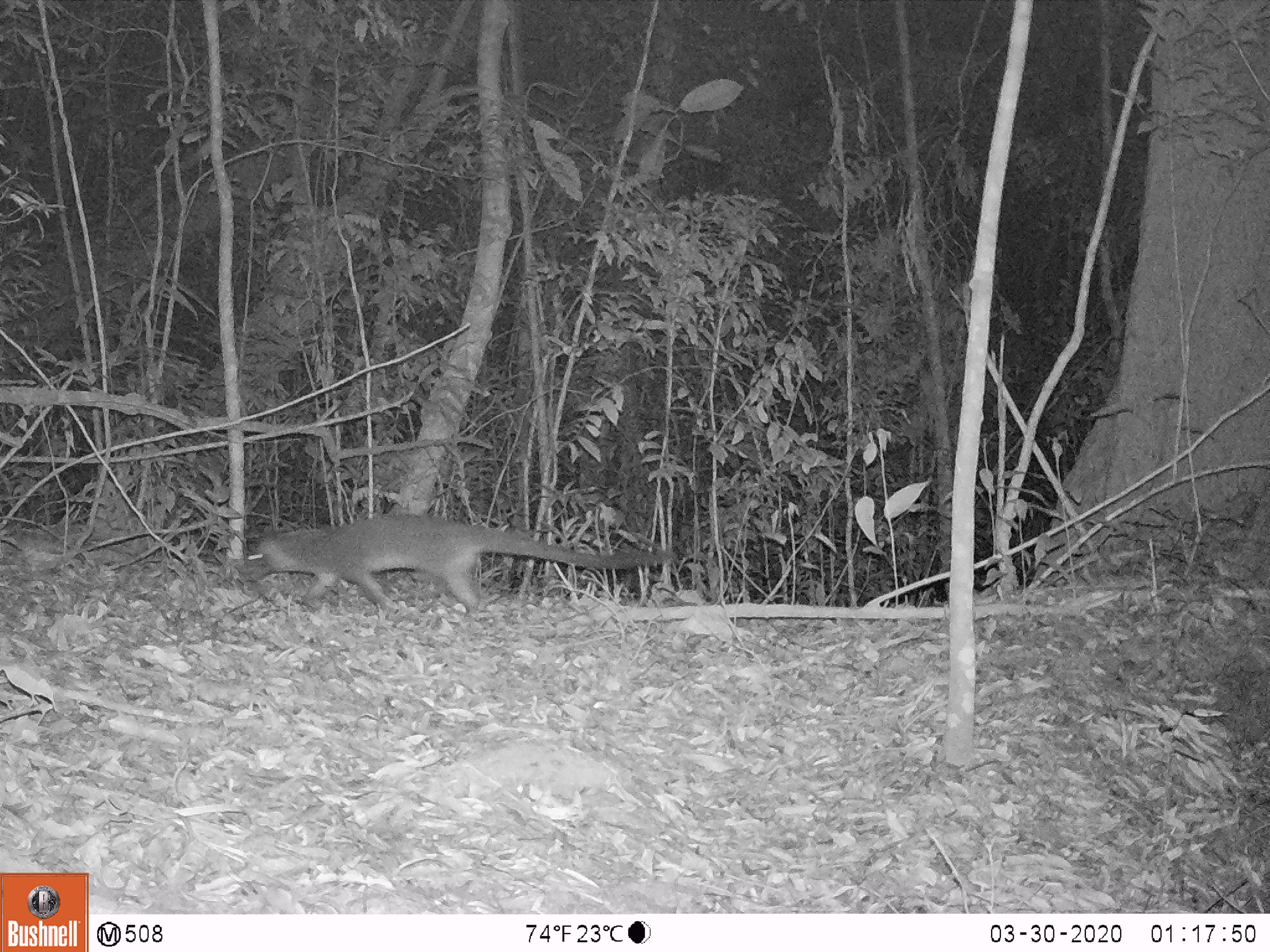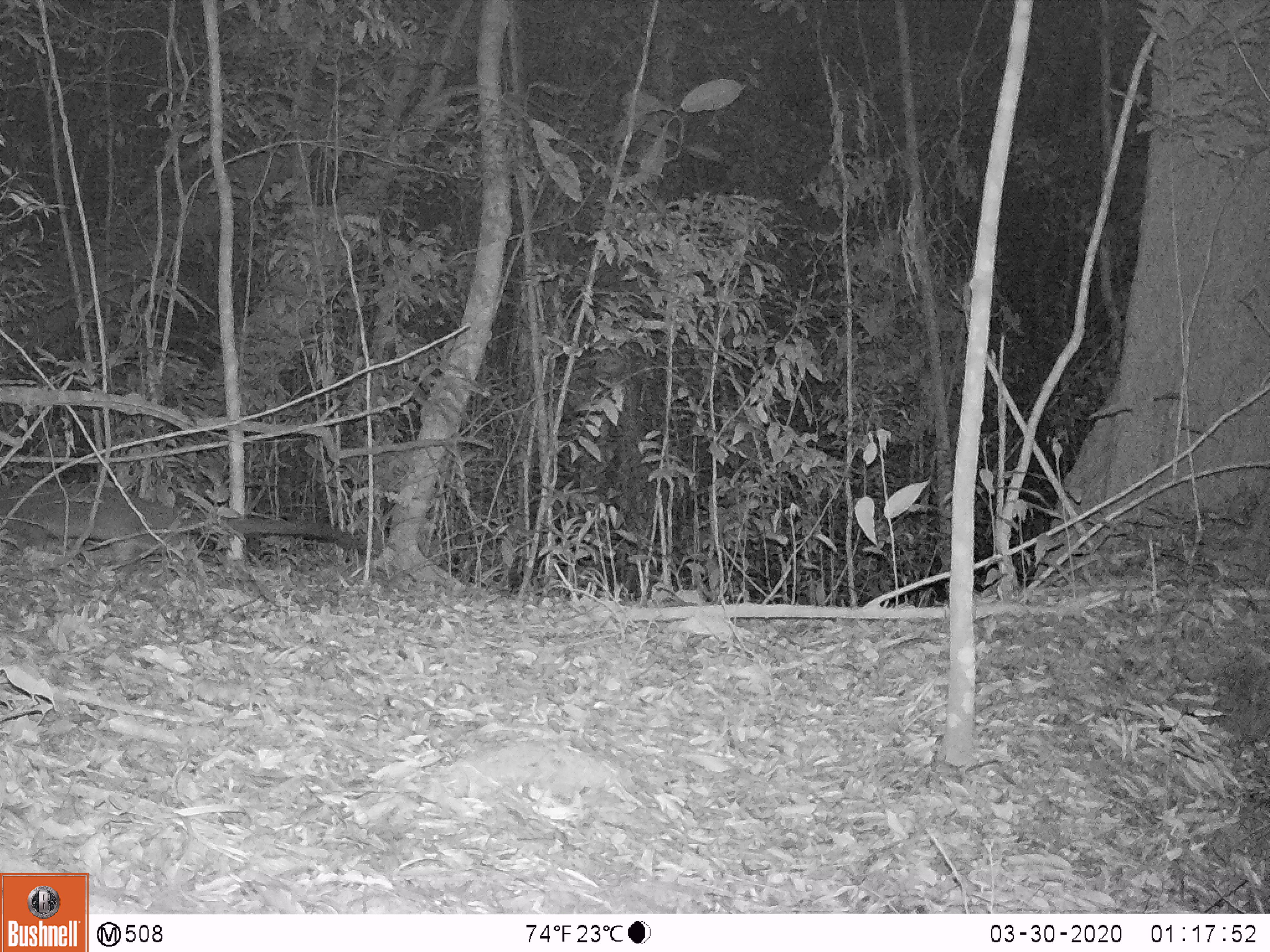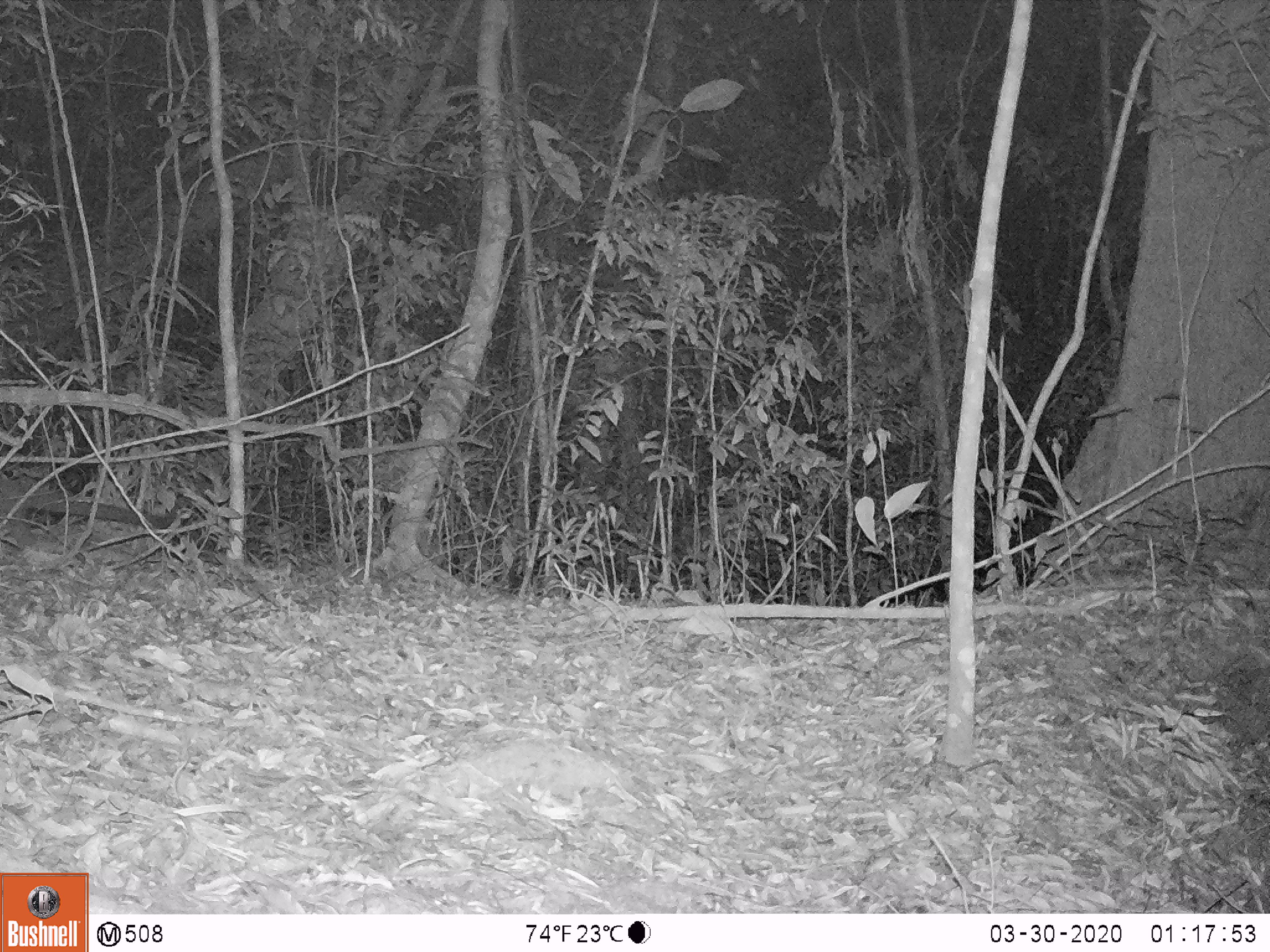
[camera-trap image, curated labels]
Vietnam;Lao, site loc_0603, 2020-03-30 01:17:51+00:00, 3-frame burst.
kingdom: Animalia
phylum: Chordata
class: Mammalia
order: Carnivora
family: Viverridae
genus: Paguma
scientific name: Paguma larvata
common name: masked palm civet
Masked palm civet (Paguma larvata). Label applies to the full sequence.